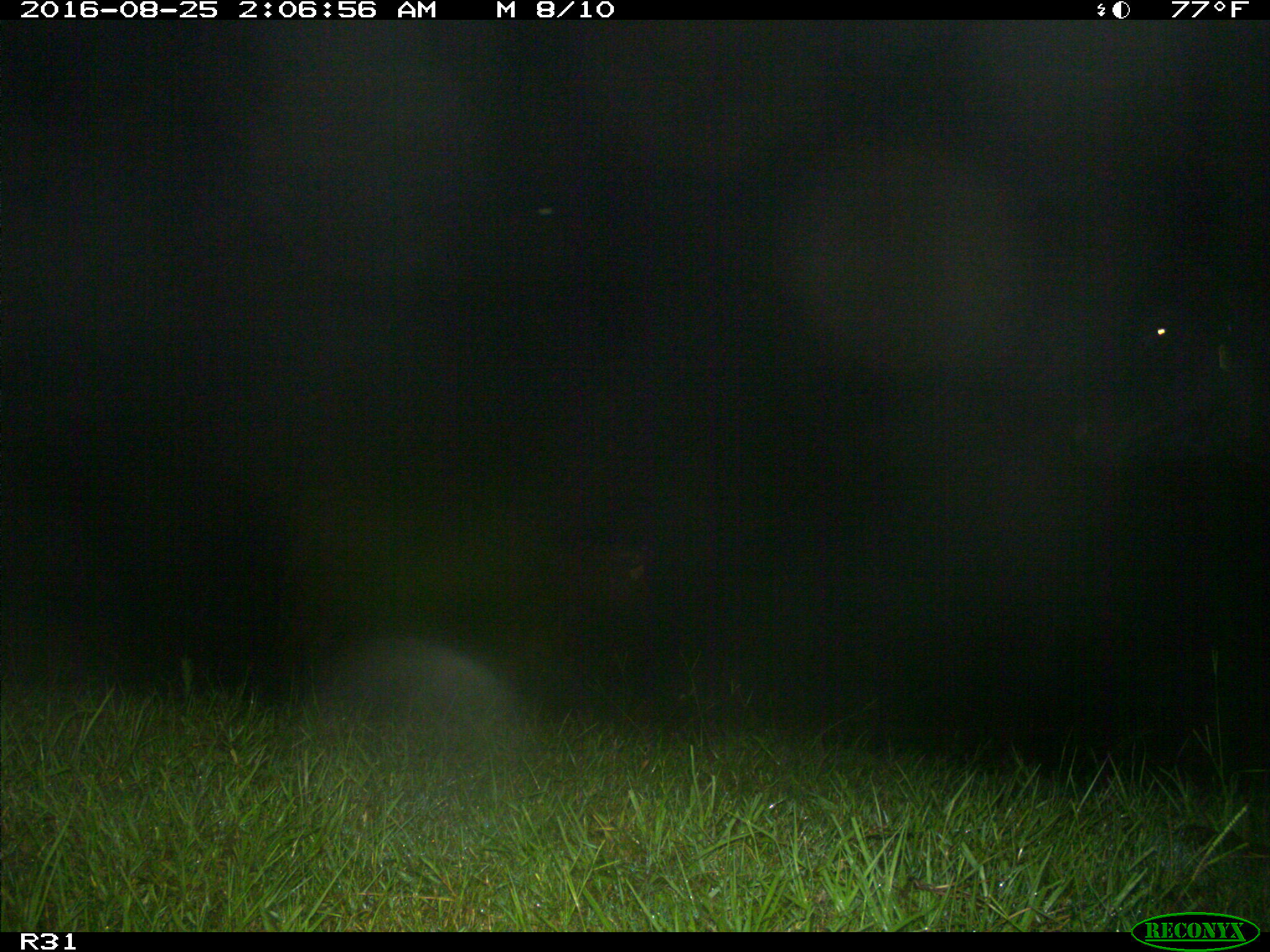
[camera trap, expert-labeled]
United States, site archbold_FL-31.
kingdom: Animalia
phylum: Chordata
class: Mammalia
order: Artiodactyla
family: Bovidae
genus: Bos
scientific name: Bos taurus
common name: domestic cow